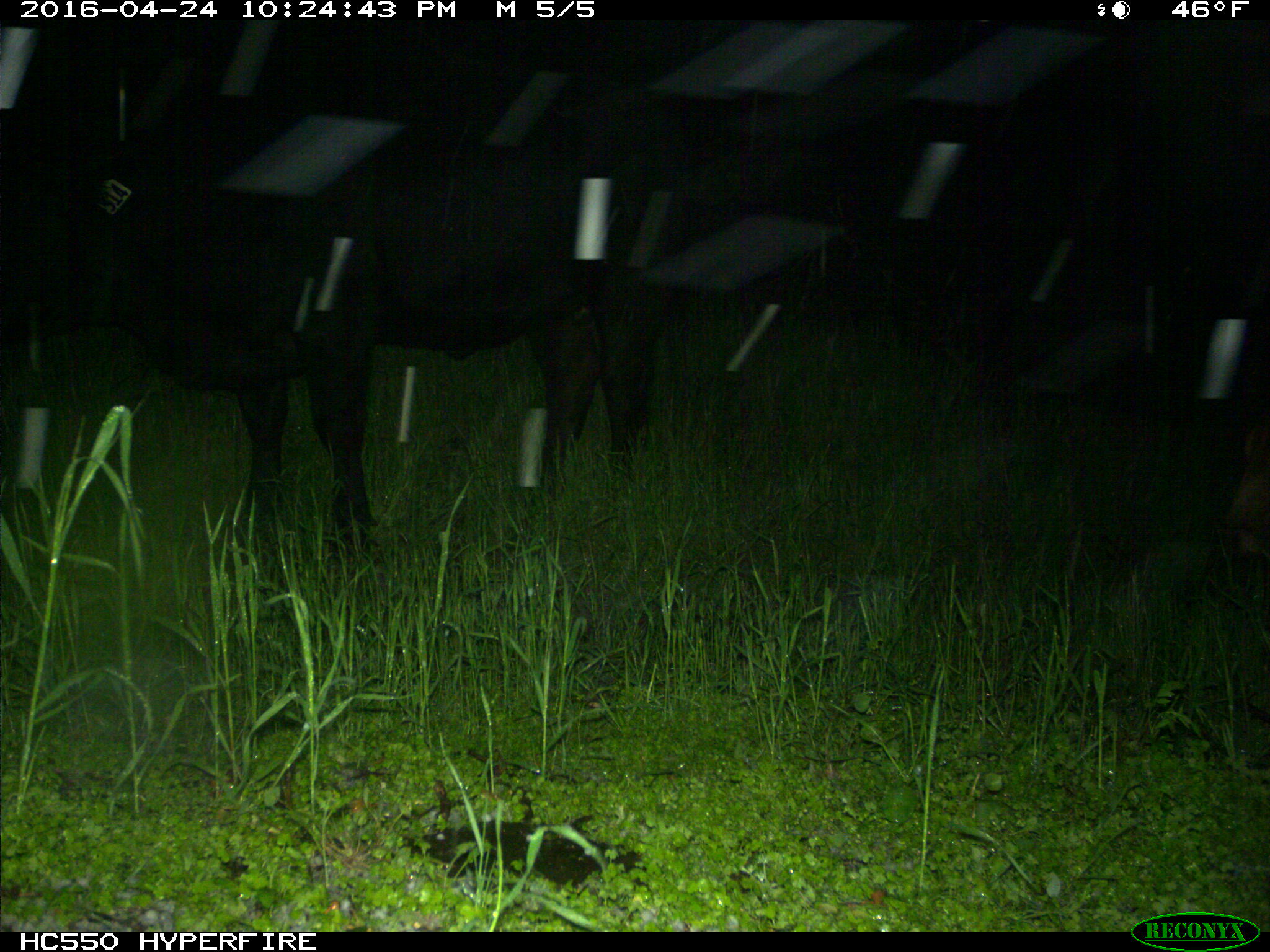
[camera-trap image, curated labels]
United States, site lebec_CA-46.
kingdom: Animalia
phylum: Chordata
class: Mammalia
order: Artiodactyla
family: Bovidae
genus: Bos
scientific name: Bos taurus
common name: domestic cow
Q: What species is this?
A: Bos taurus (domestic cow).